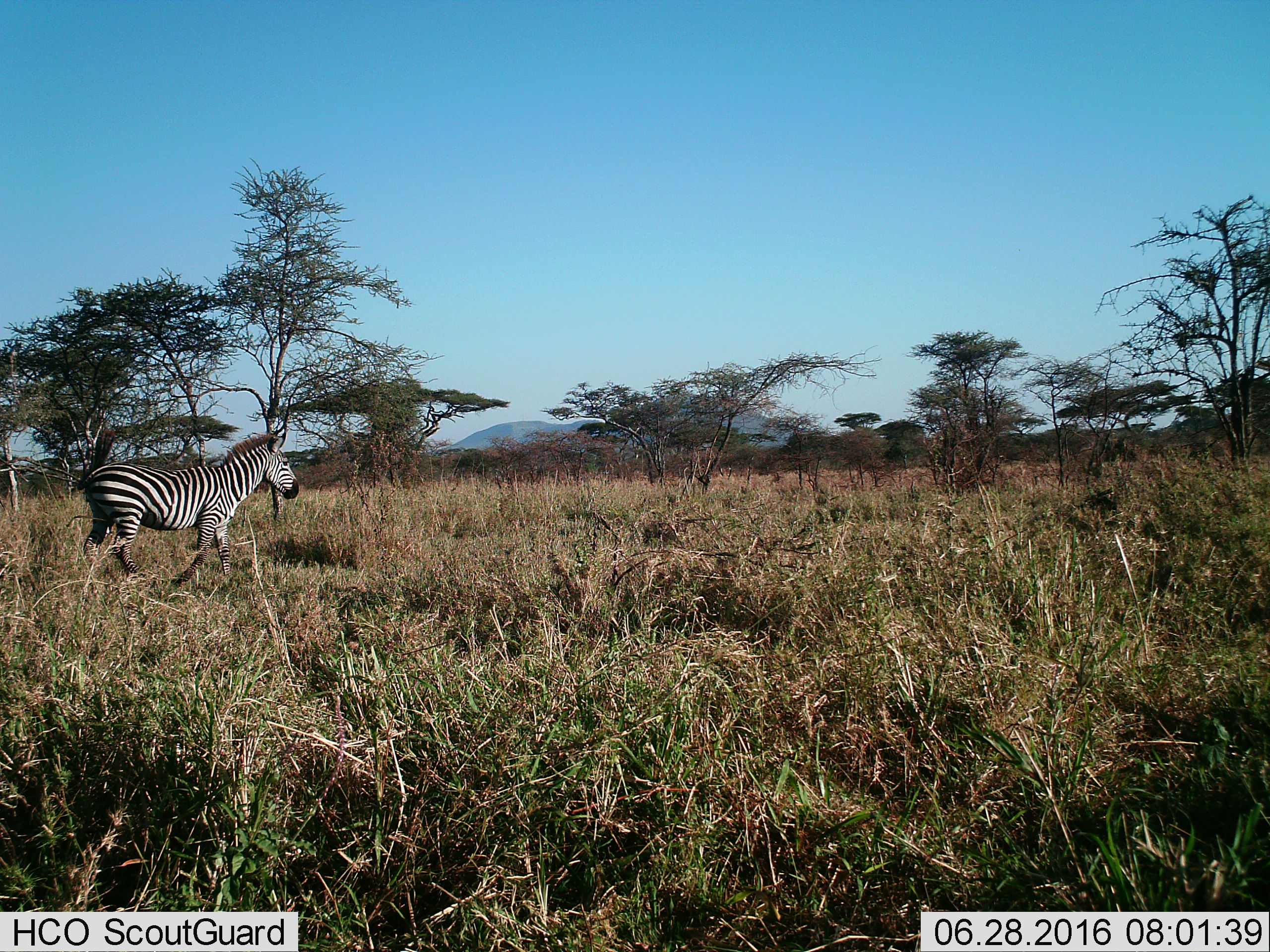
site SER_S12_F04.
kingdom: Animalia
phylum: Chordata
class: Mammalia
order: Perissodactyla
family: Equidae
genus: Equus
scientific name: Equus quagga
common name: plains zebra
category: zebraplains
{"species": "zebraplains (plains zebra) (Equus quagga)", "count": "1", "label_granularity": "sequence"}